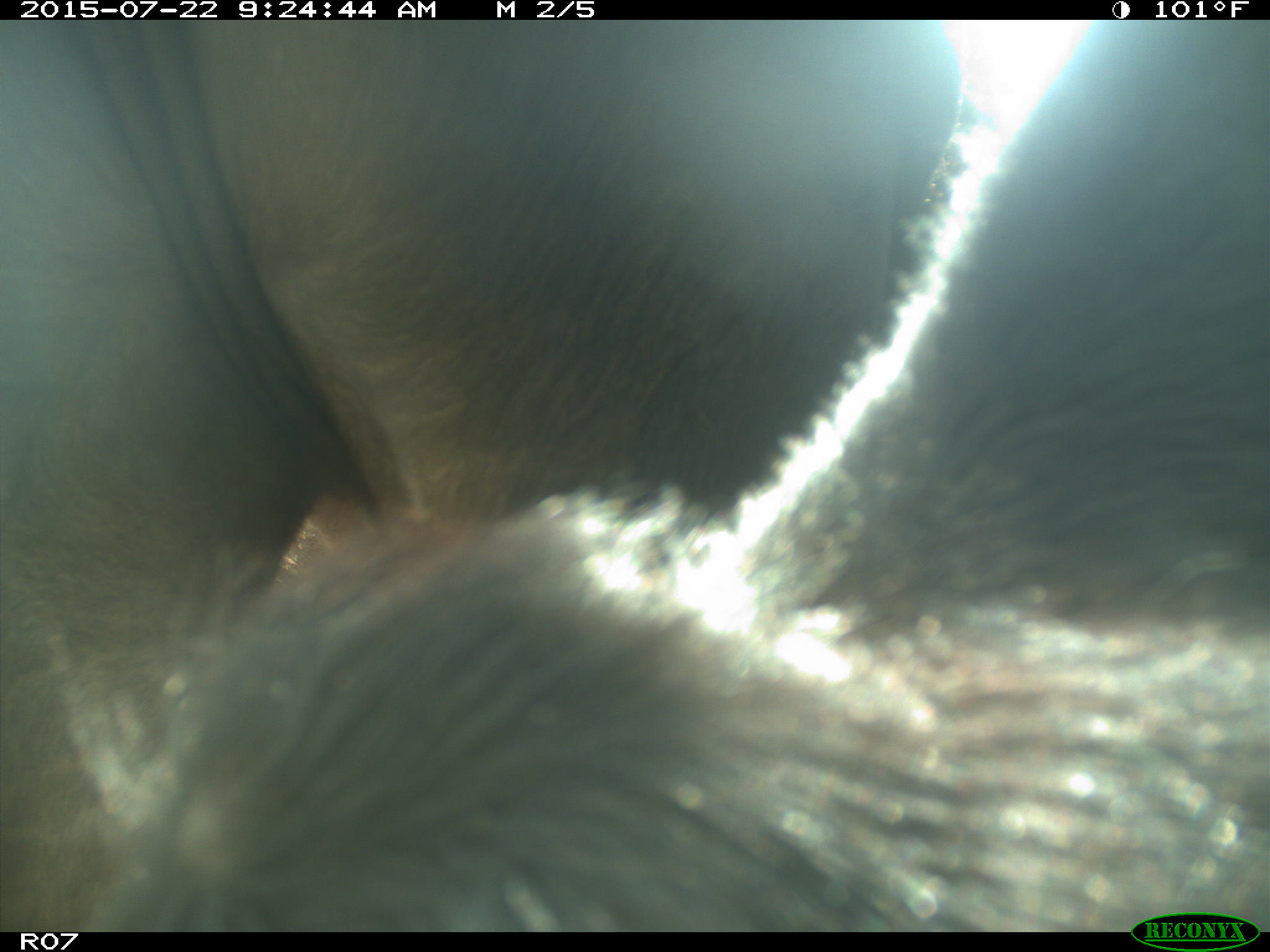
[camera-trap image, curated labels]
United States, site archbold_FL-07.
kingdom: Animalia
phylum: Chordata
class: Mammalia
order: Artiodactyla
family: Bovidae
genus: Bos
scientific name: Bos taurus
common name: domestic cow